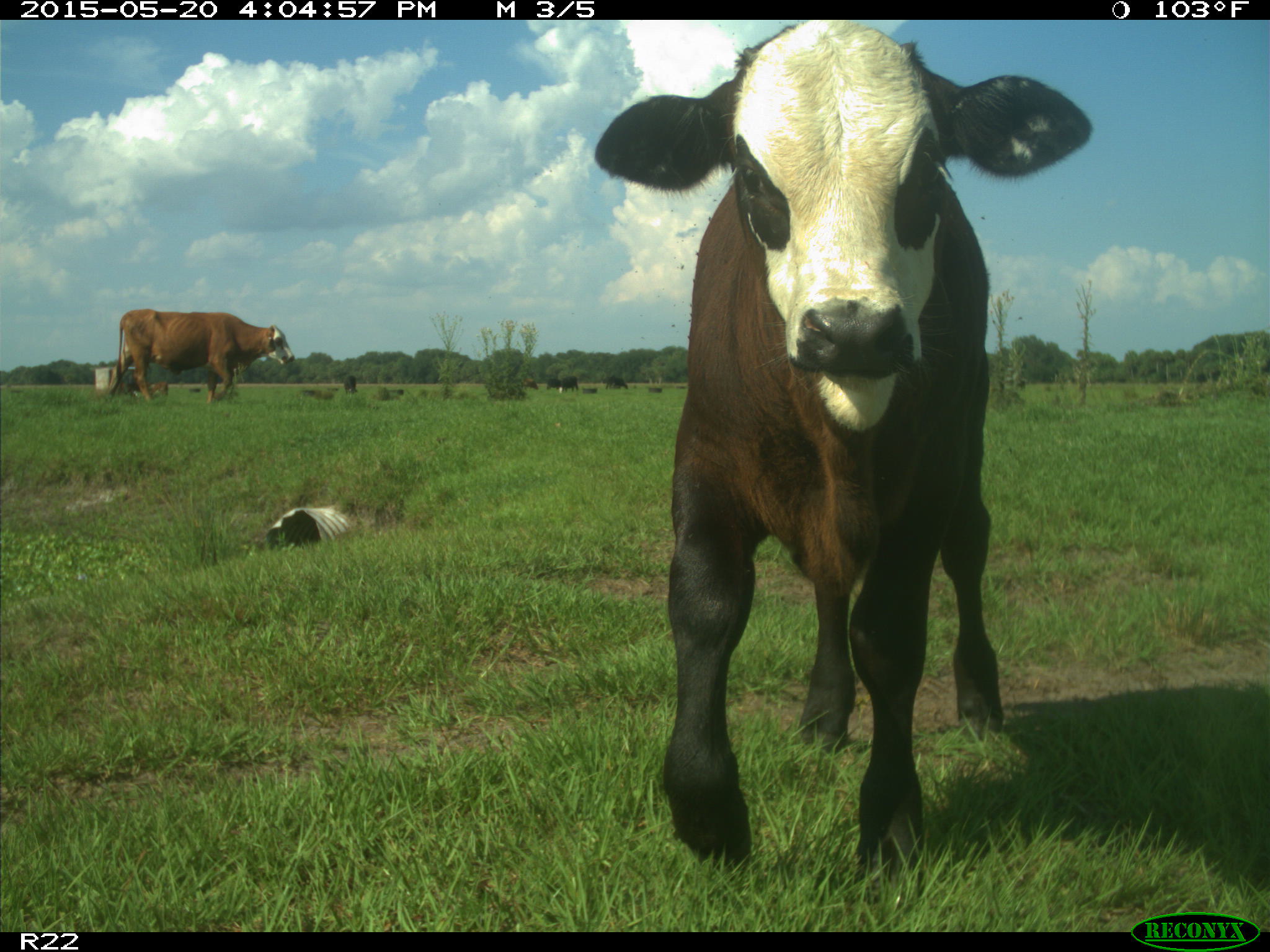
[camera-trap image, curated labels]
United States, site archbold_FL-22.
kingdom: Animalia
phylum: Chordata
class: Mammalia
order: Artiodactyla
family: Bovidae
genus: Bos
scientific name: Bos taurus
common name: domestic cow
Bos taurus (domestic cow).